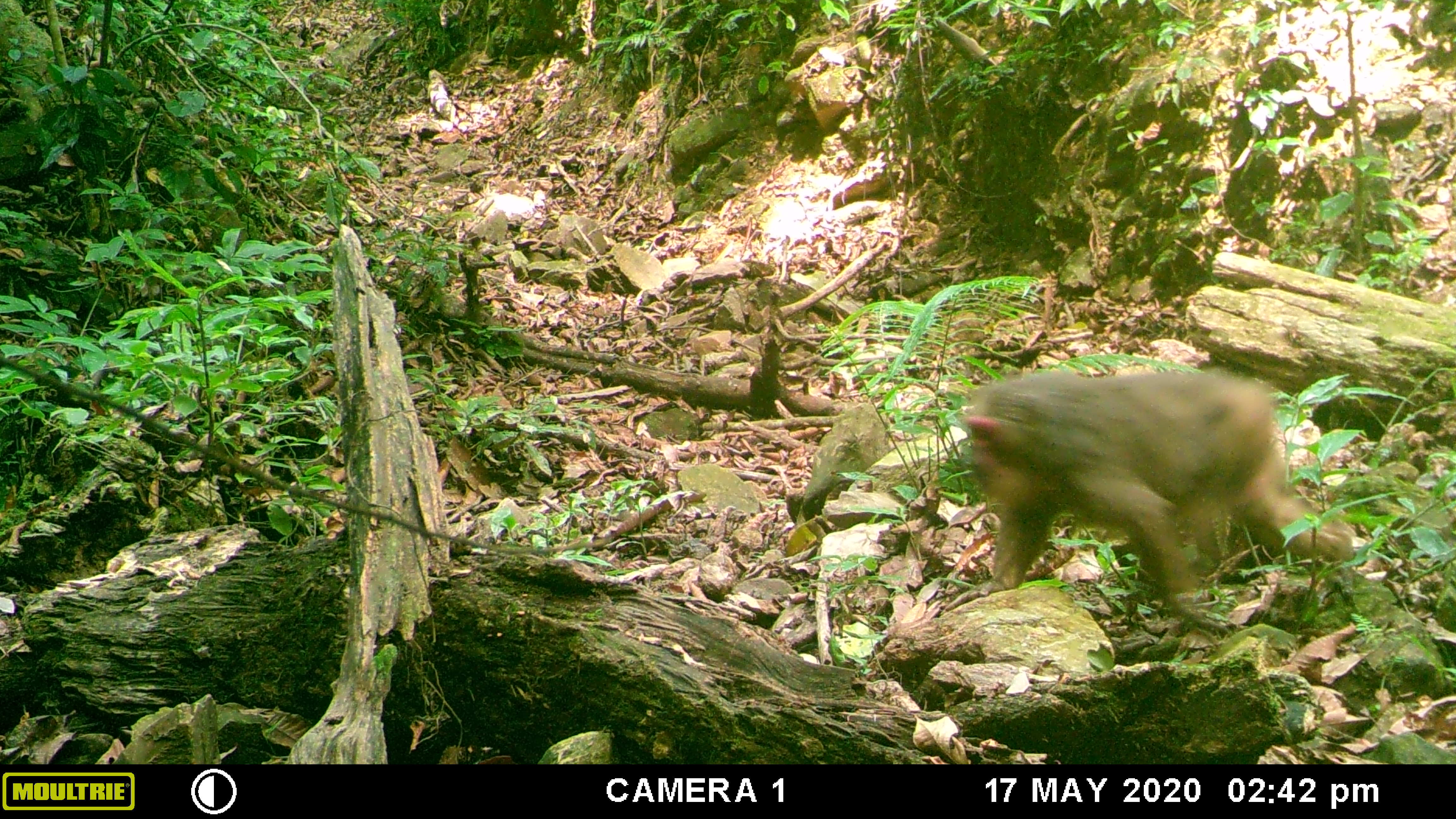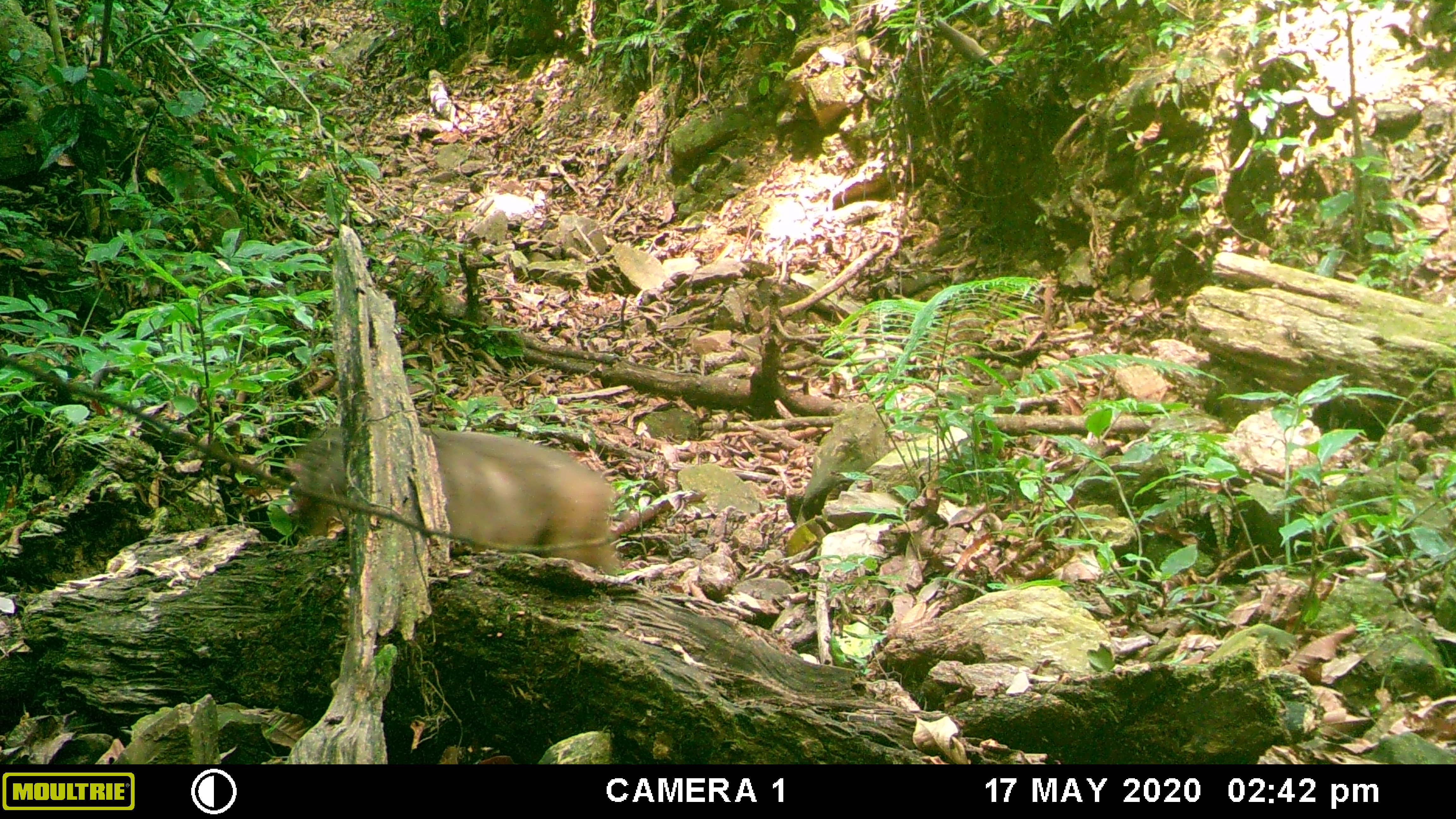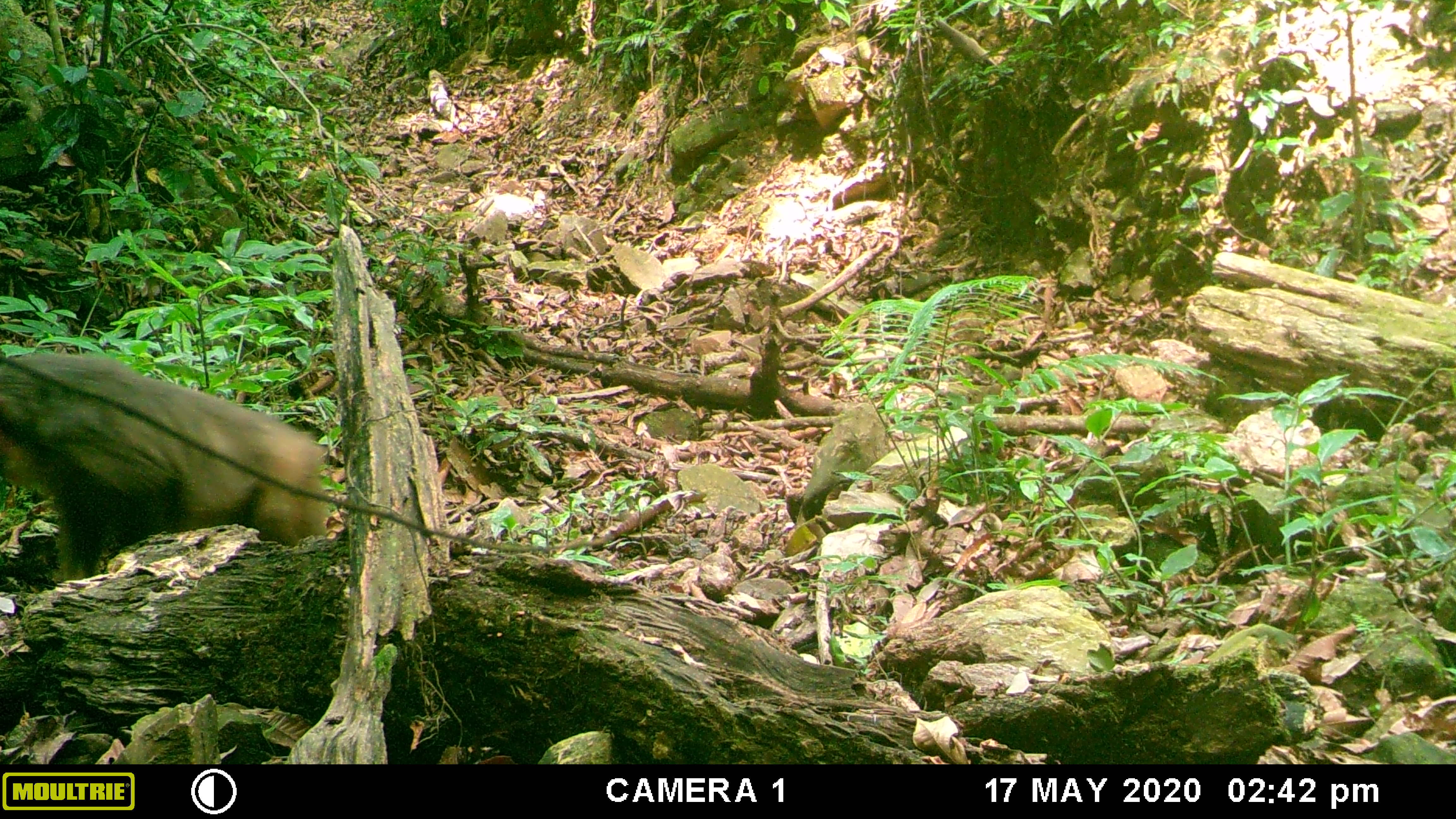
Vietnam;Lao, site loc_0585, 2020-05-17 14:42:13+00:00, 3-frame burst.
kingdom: Animalia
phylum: Chordata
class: Mammalia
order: Primates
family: Cercopithecidae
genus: Macaca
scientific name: Macaca arctoides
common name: stump-tailed macaque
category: stump tailed macaque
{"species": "stump tailed macaque (stump-tailed macaque) (Macaca arctoides)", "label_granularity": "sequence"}